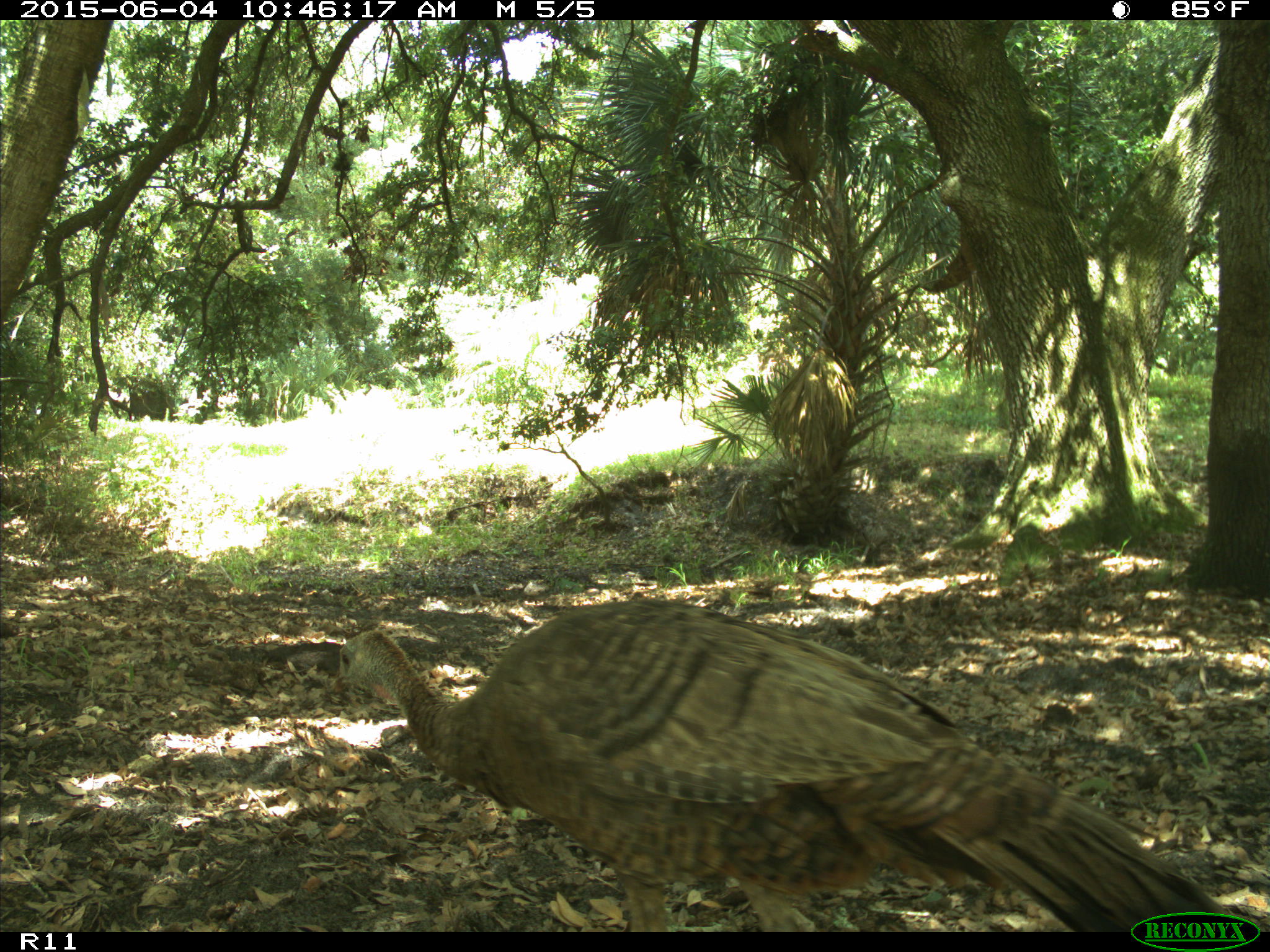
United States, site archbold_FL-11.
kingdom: Animalia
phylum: Chordata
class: Aves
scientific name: Aves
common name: birds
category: unidentified bird